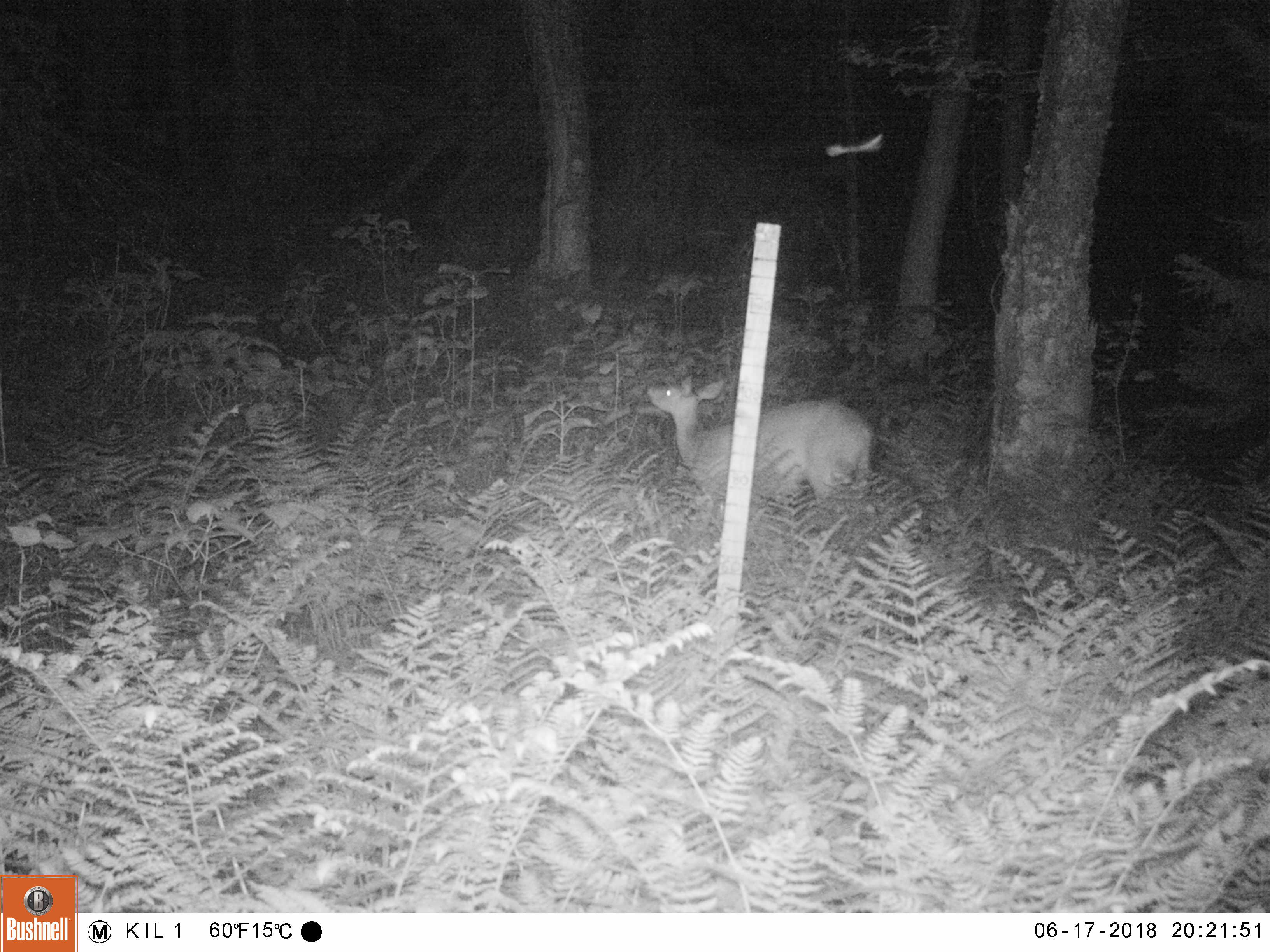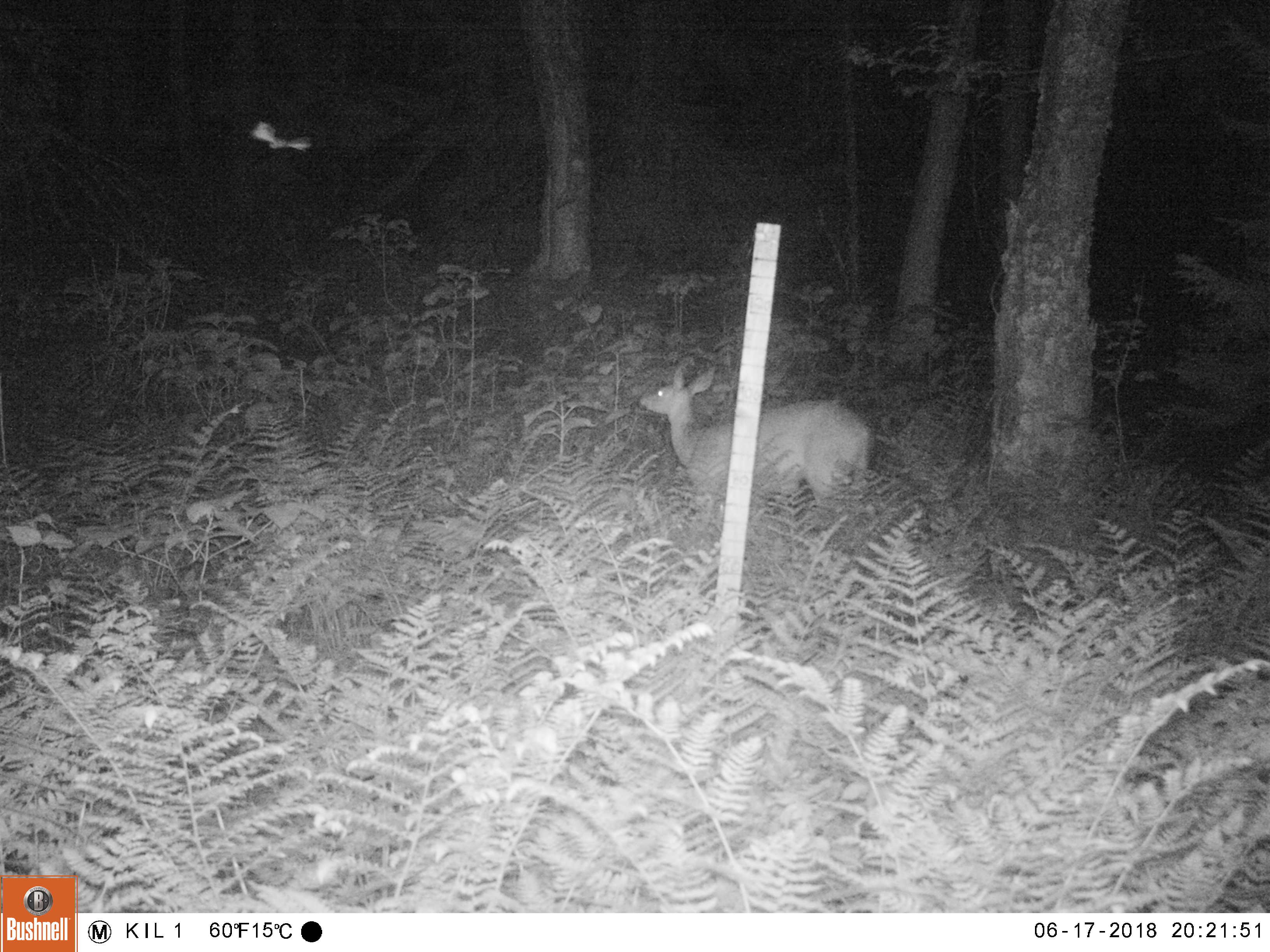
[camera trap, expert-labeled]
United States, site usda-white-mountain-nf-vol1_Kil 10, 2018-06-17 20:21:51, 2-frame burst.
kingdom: Animalia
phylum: Chordata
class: Mammalia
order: Artiodactyla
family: Cervidae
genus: Odocoileus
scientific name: Odocoileus virginianus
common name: white-tailed deer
White-tailed deer (Odocoileus virginianus).